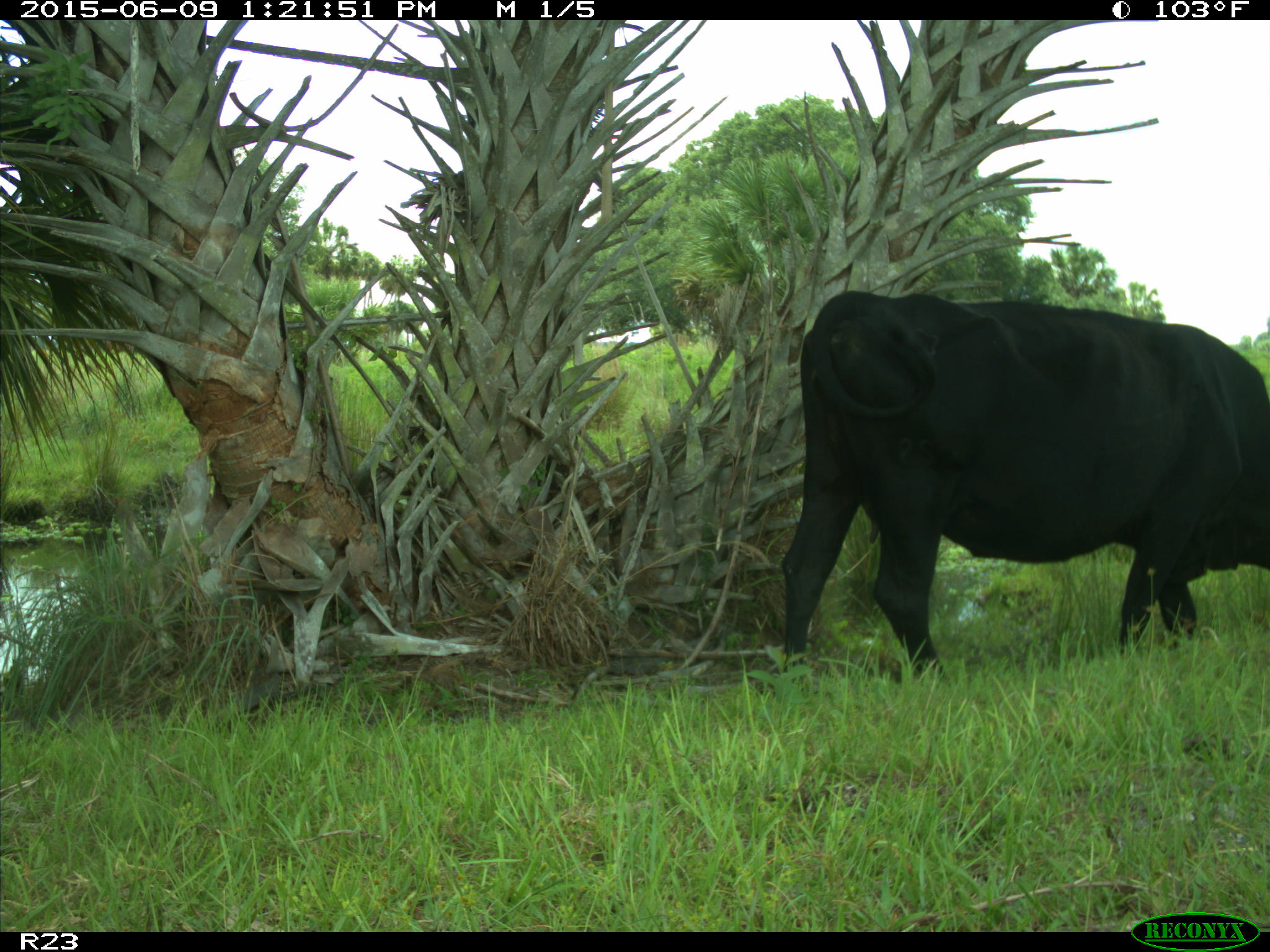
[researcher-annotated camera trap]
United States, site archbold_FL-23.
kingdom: Animalia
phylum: Chordata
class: Mammalia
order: Artiodactyla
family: Bovidae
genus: Bos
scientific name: Bos taurus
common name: domestic cow